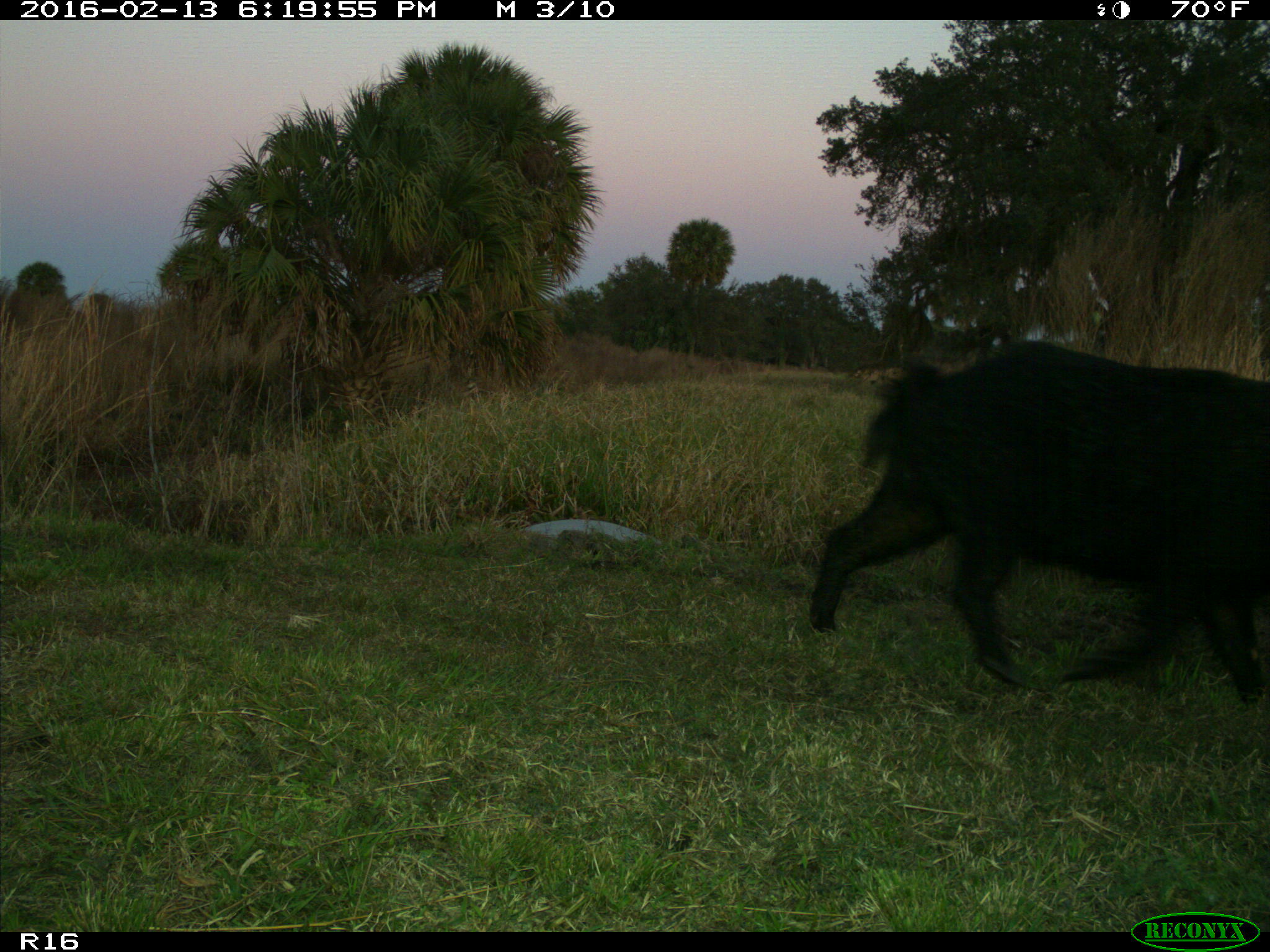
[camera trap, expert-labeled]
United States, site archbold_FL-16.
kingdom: Animalia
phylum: Chordata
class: Mammalia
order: Artiodactyla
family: Suidae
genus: Sus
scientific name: Sus scrofa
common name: wild boar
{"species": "Sus scrofa (wild boar)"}